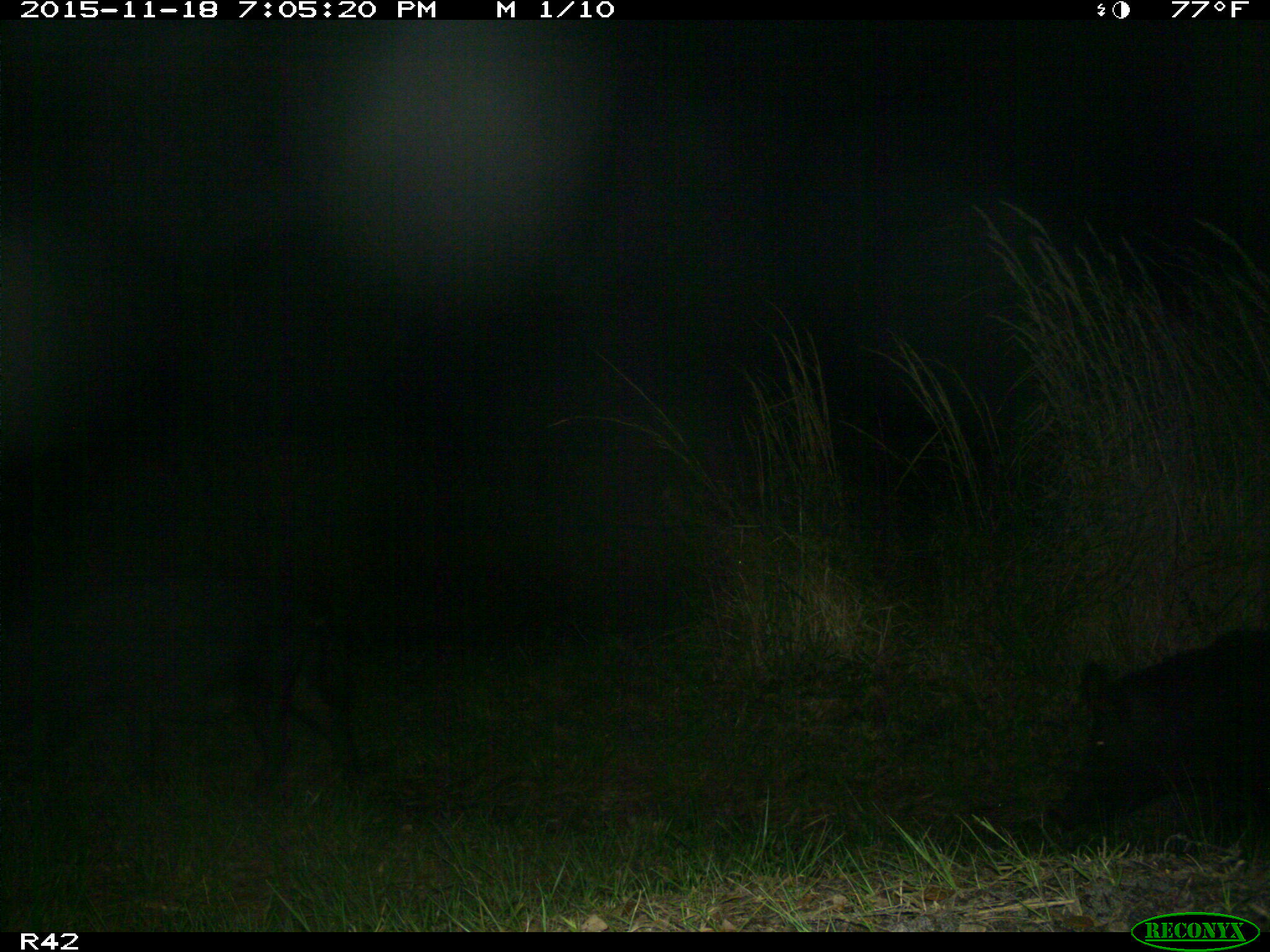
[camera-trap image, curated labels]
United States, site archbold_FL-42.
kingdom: Animalia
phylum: Chordata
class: Mammalia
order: Artiodactyla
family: Suidae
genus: Sus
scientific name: Sus scrofa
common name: wild boar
Sus scrofa (wild boar).